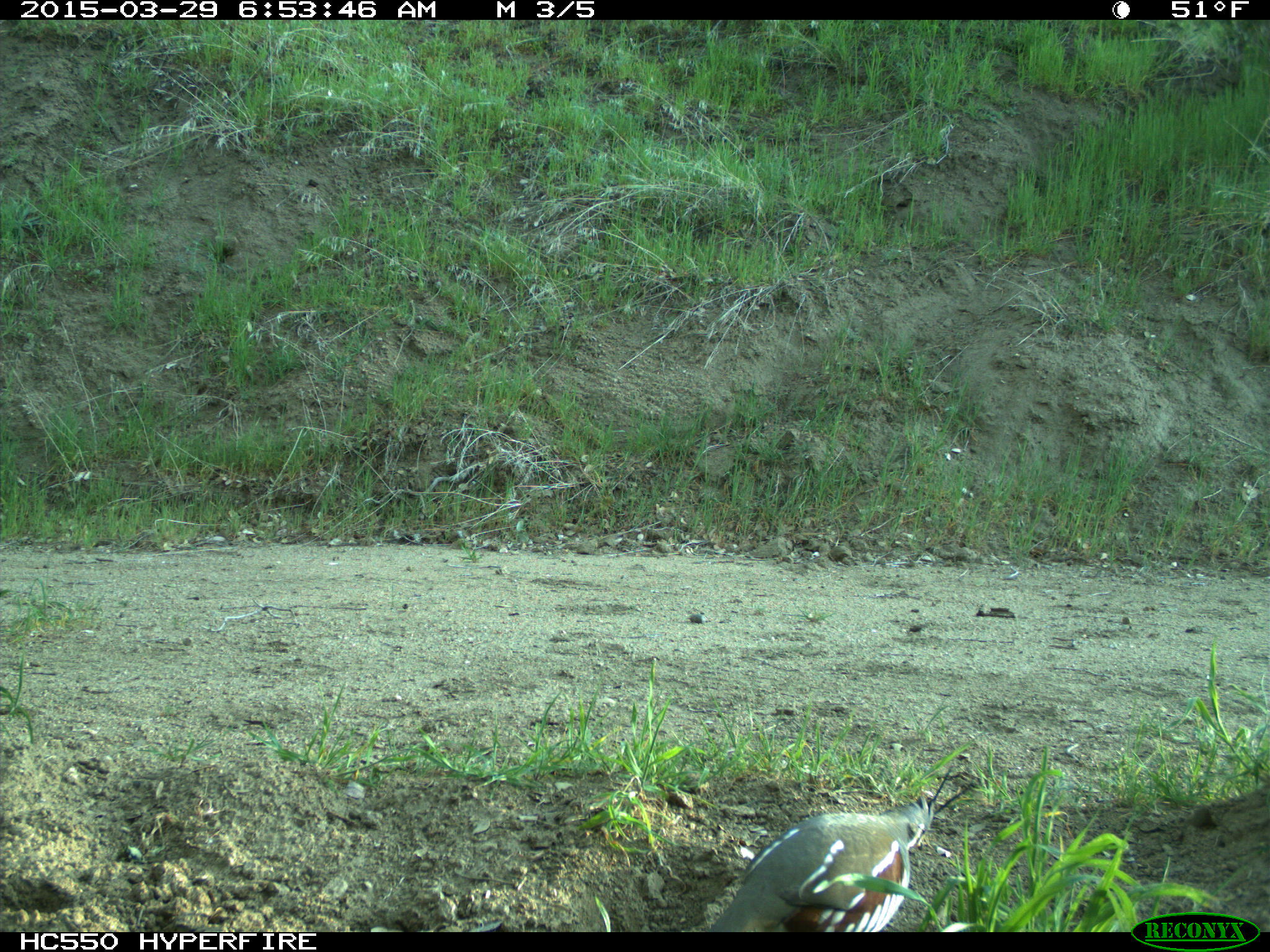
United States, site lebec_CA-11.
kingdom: Animalia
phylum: Chordata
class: Aves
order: Galliformes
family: Odontophoridae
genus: Callipepla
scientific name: Callipepla californica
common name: california quail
Callipepla californica (california quail).